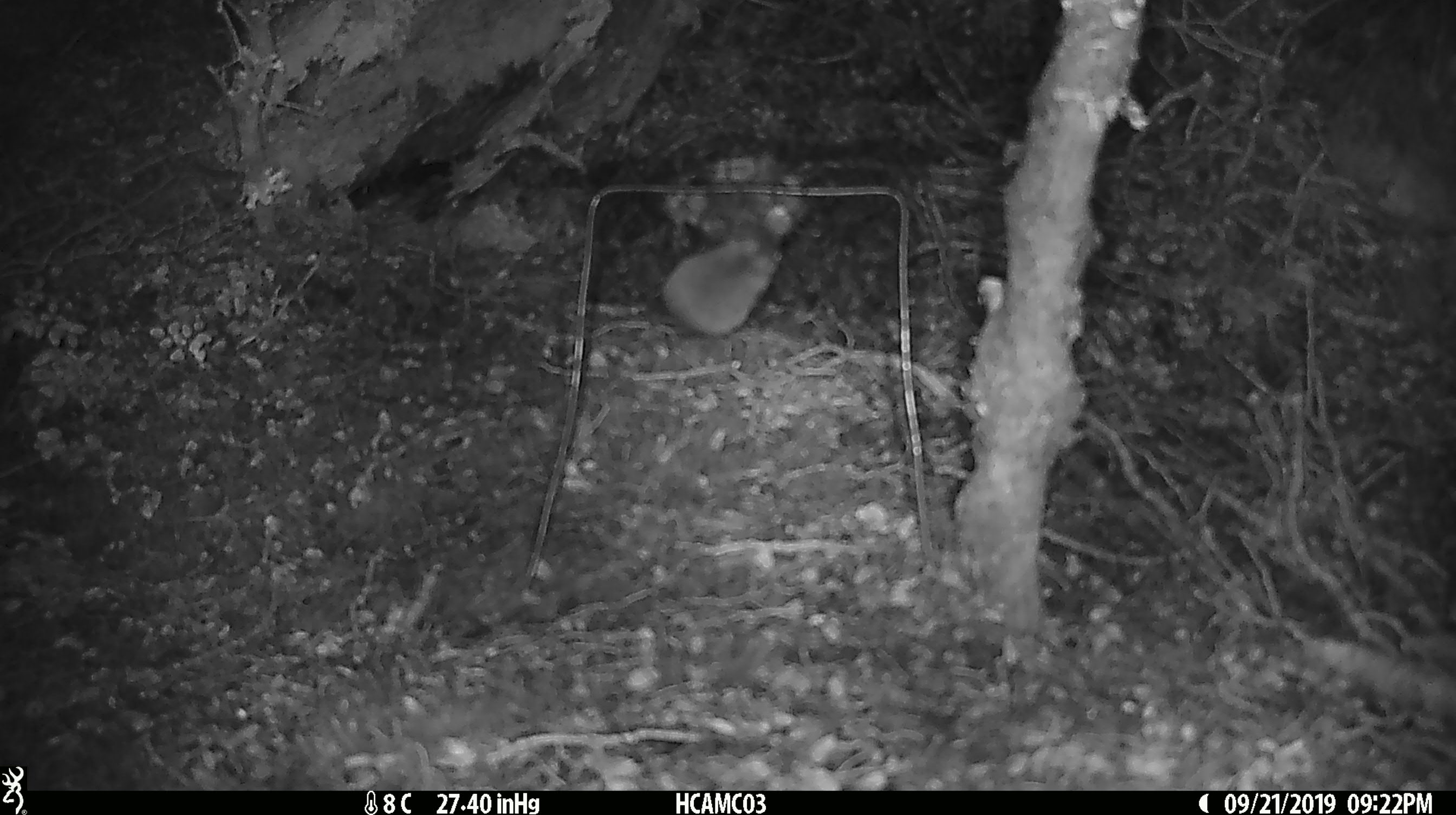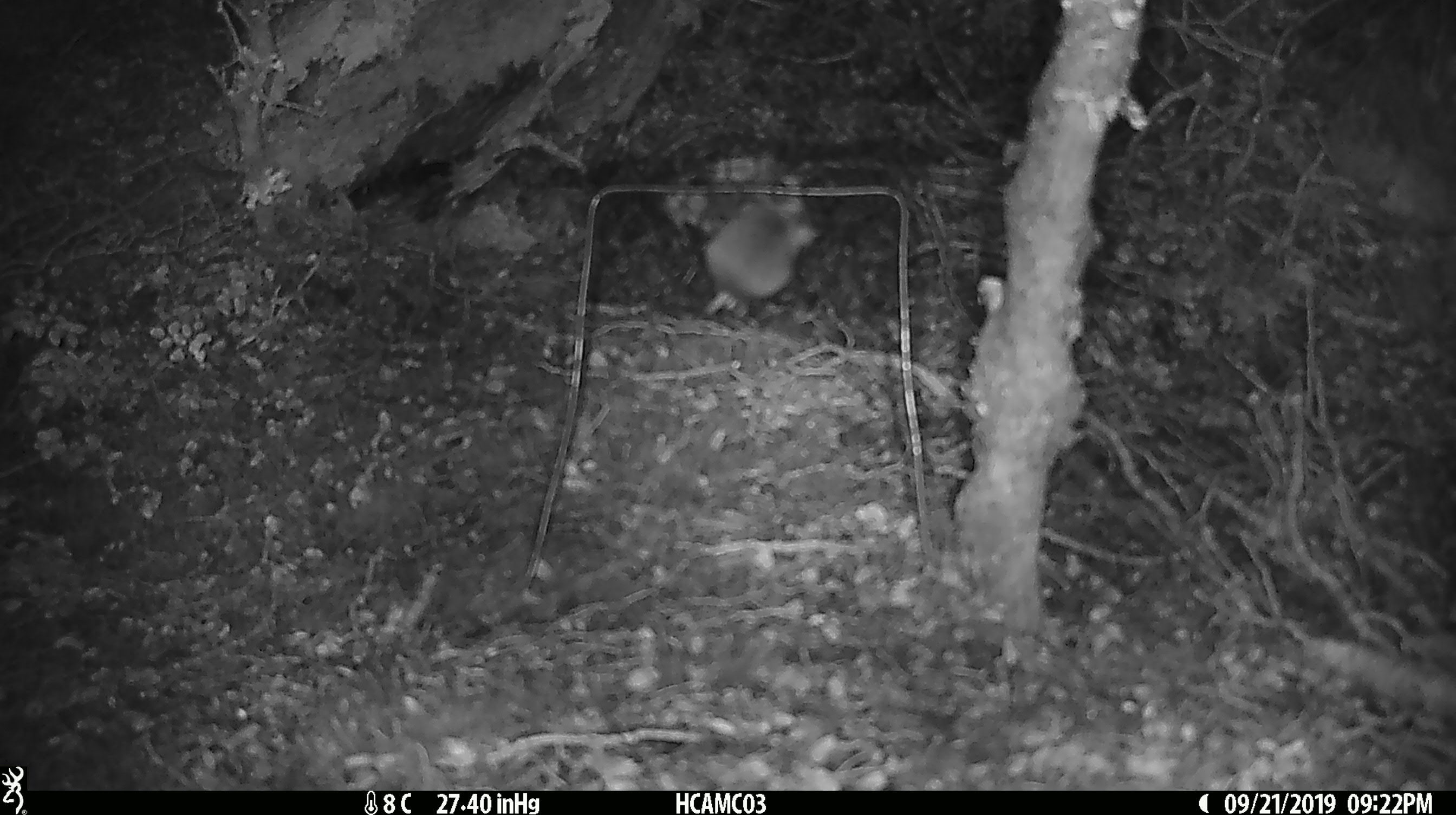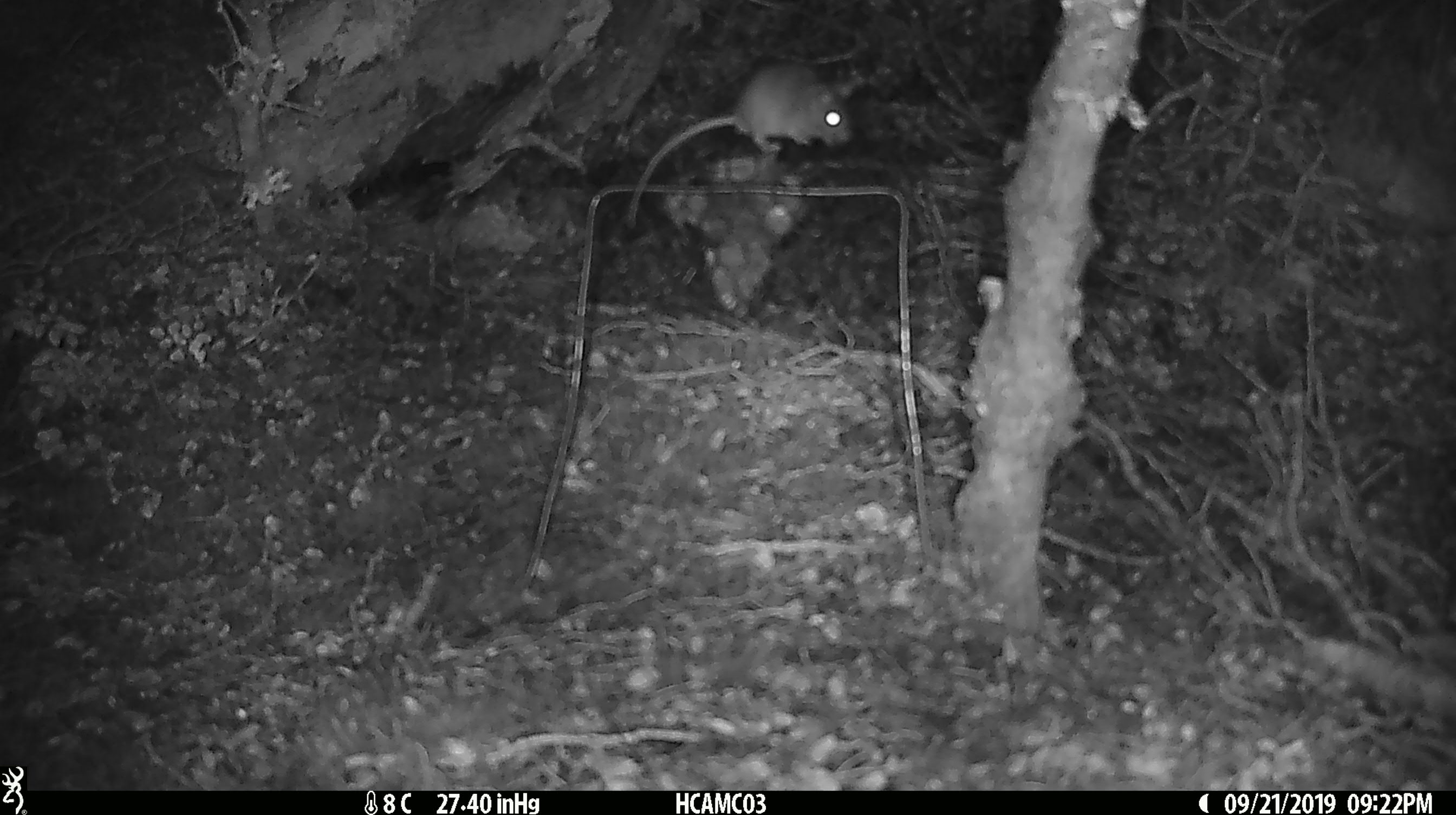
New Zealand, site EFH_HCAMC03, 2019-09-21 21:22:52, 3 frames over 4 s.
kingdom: Animalia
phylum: Chordata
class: Mammalia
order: Rodentia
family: Muridae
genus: Mus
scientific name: Mus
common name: mouse